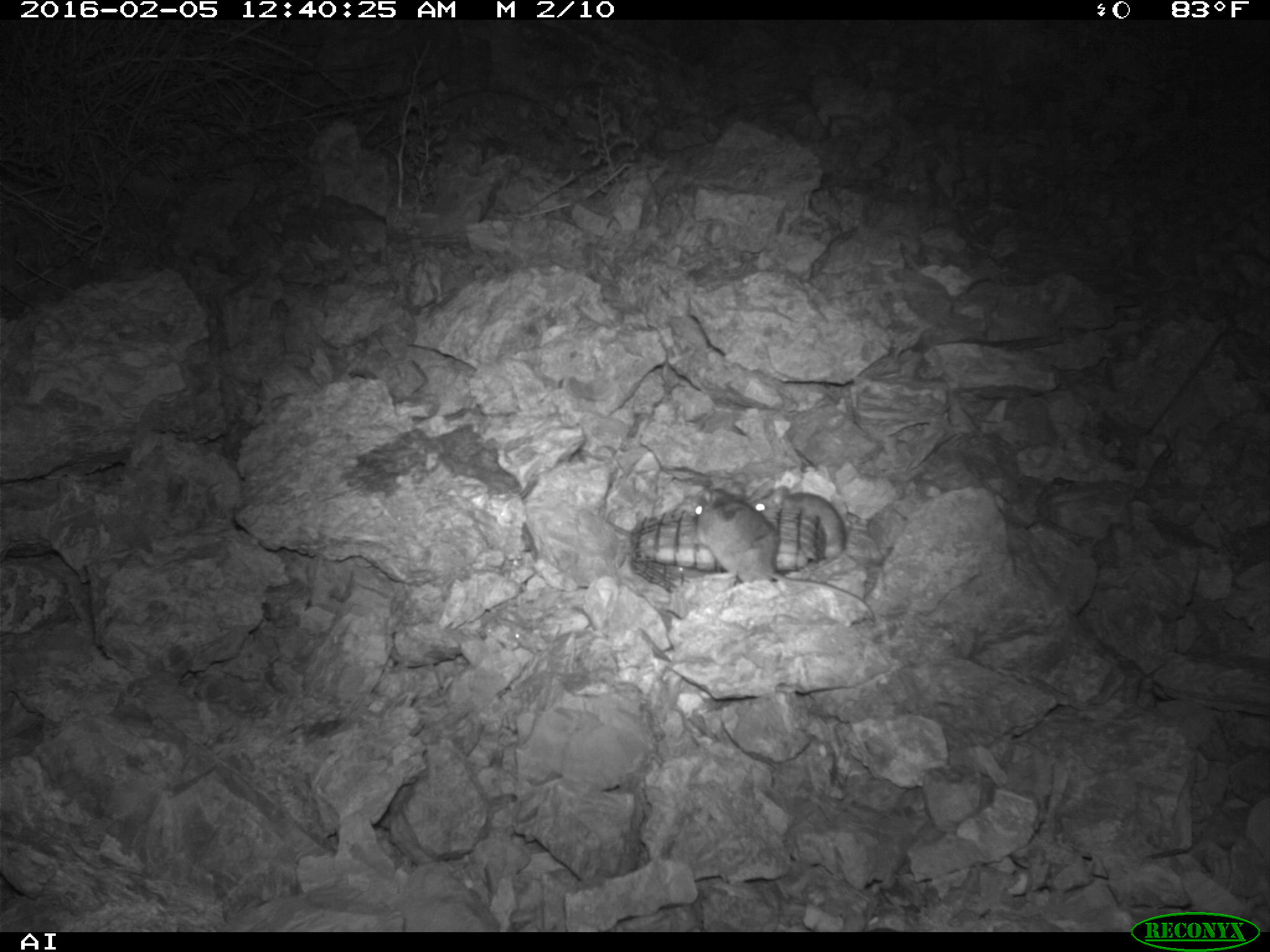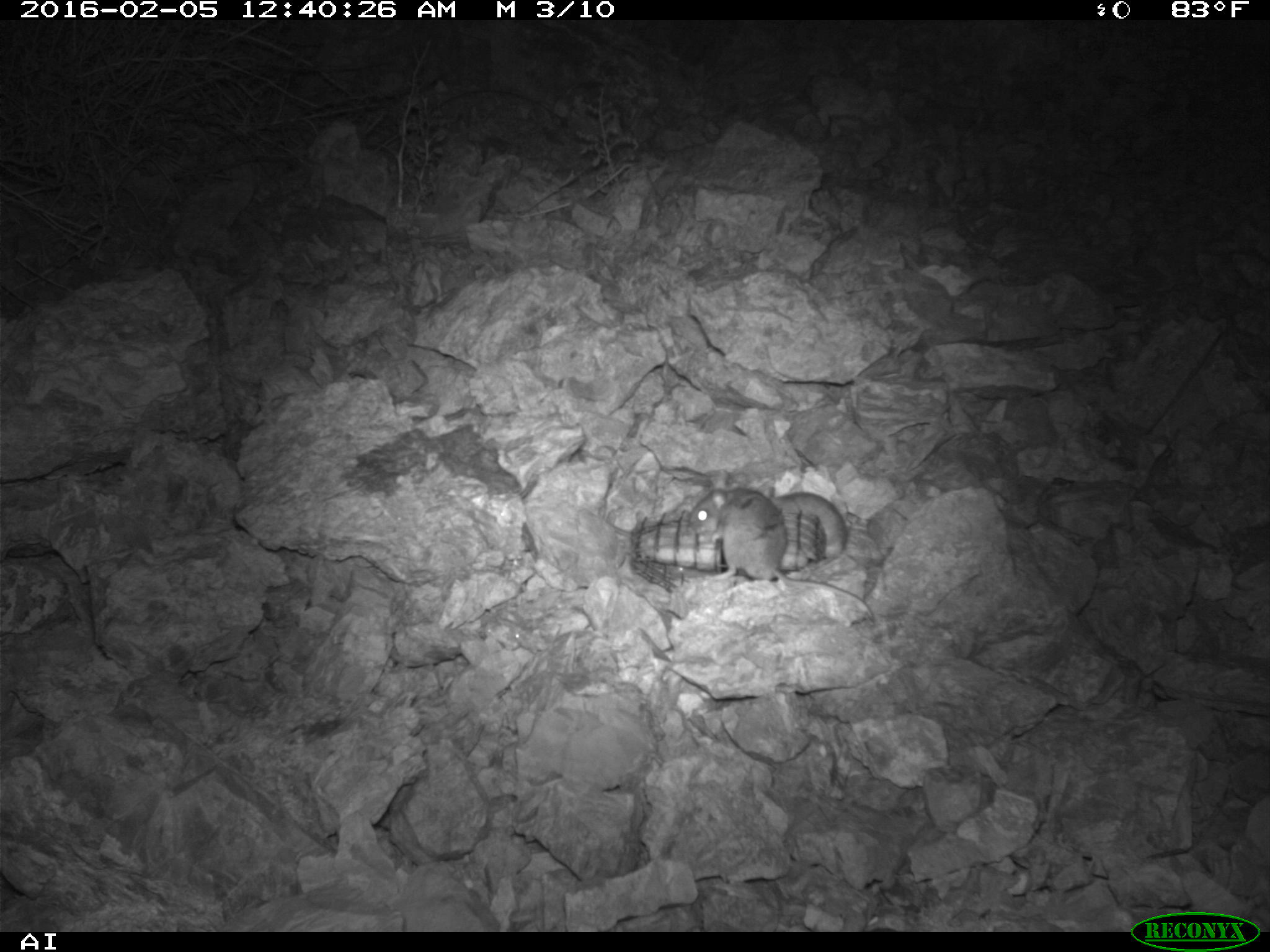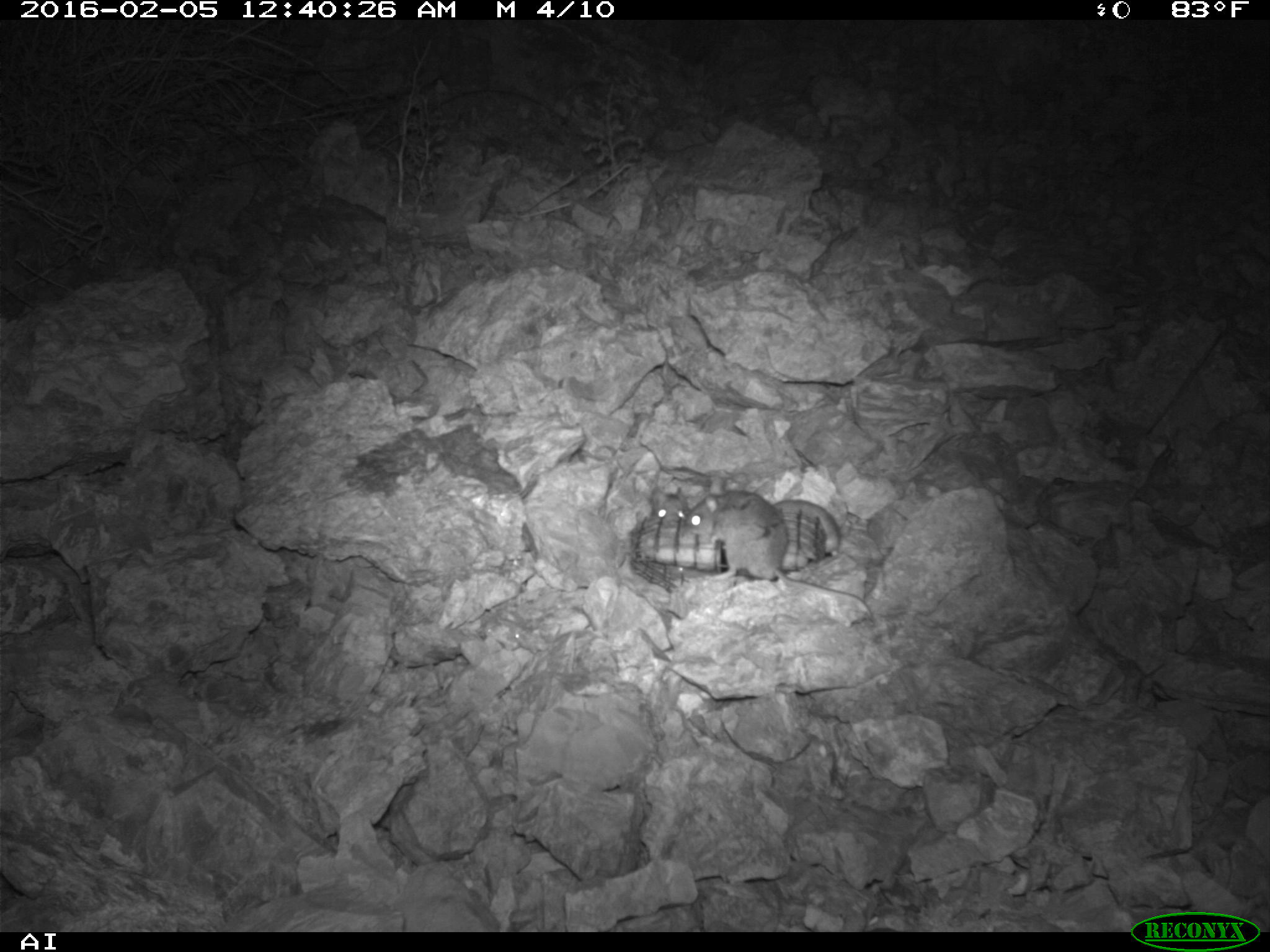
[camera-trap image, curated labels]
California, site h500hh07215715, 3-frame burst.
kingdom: Animalia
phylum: Chordata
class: Mammalia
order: Rodentia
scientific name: Rodentia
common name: rodent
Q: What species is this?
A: Rodent (Rodentia).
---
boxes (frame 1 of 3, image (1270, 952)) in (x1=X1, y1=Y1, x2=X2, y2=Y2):
rodent: (x1=693, y1=483, x2=875, y2=621); (x1=749, y1=484, x2=846, y2=565)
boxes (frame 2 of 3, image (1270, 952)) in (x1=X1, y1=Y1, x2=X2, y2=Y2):
rodent: (x1=686, y1=485, x2=875, y2=620); (x1=768, y1=490, x2=847, y2=557)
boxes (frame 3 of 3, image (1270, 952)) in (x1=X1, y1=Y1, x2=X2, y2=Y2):
rodent: (x1=688, y1=490, x2=872, y2=614); (x1=769, y1=499, x2=840, y2=557); (x1=648, y1=483, x2=687, y2=526)